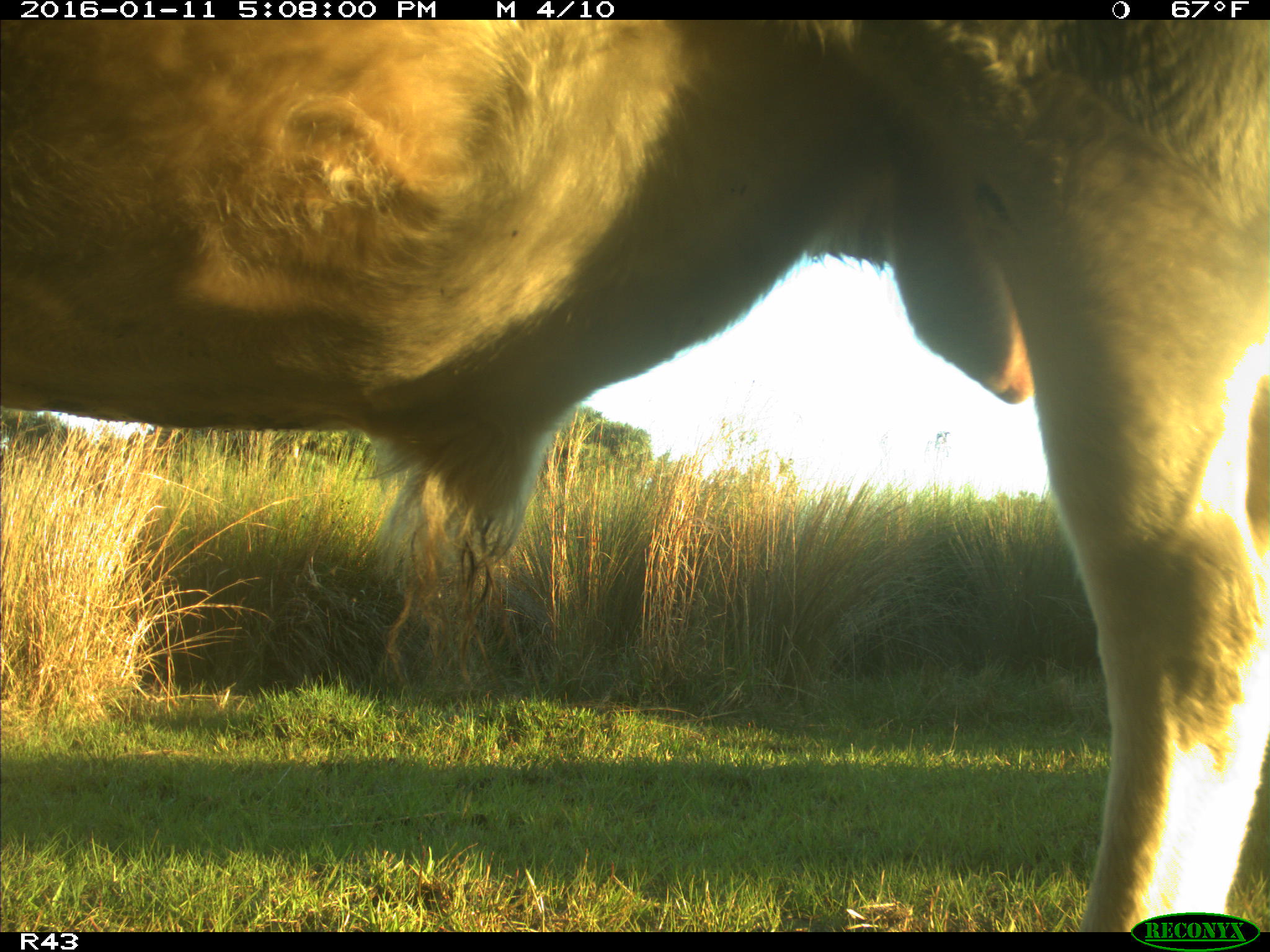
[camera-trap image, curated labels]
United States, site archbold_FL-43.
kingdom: Animalia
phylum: Chordata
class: Mammalia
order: Artiodactyla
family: Bovidae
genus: Bos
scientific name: Bos taurus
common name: domestic cow